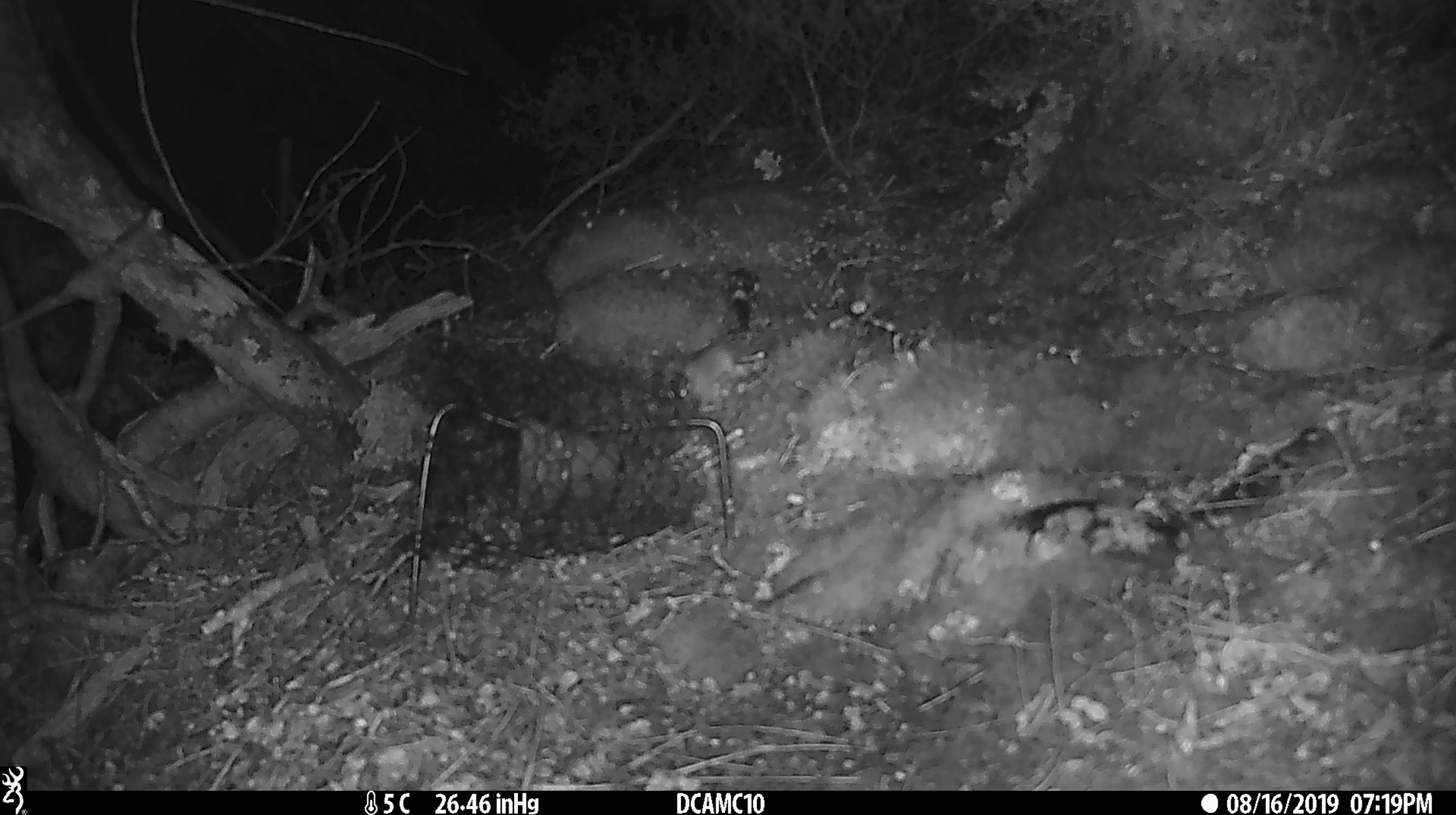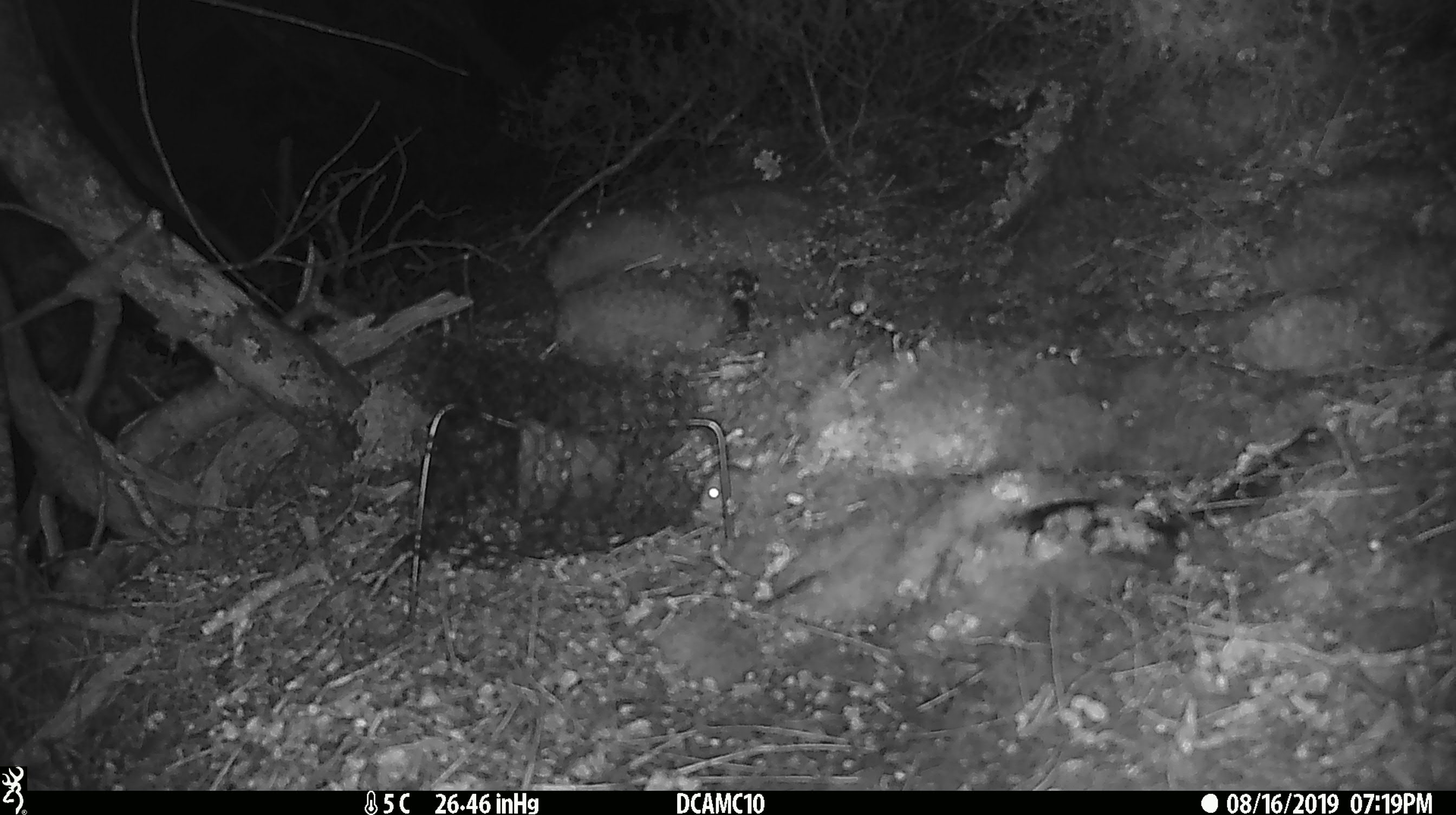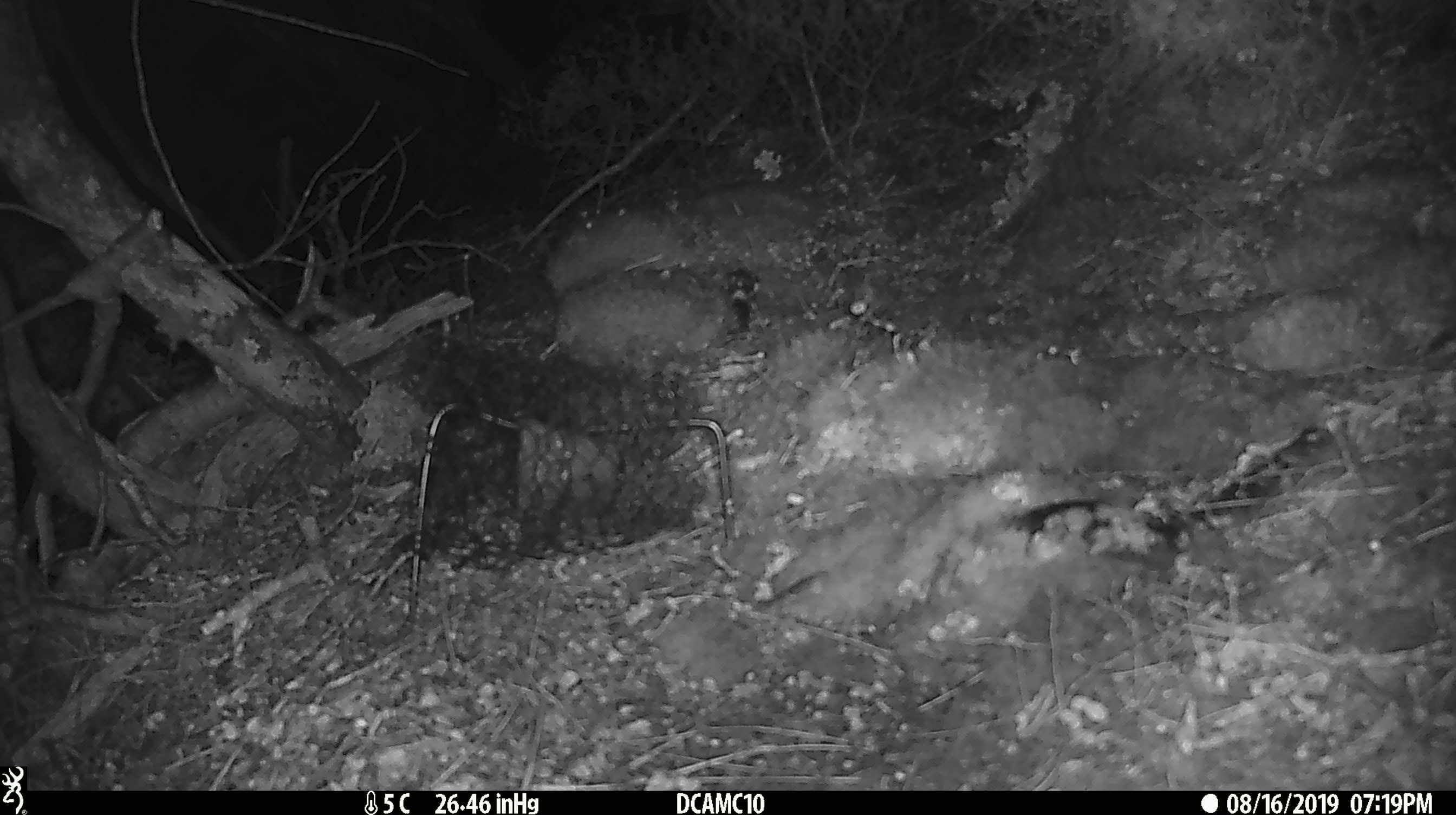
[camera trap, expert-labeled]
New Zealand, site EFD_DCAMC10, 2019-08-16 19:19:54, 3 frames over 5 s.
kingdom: Animalia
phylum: Chordata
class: Mammalia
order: Rodentia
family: Muridae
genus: Mus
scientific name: Mus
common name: mouse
Mouse (Mus).